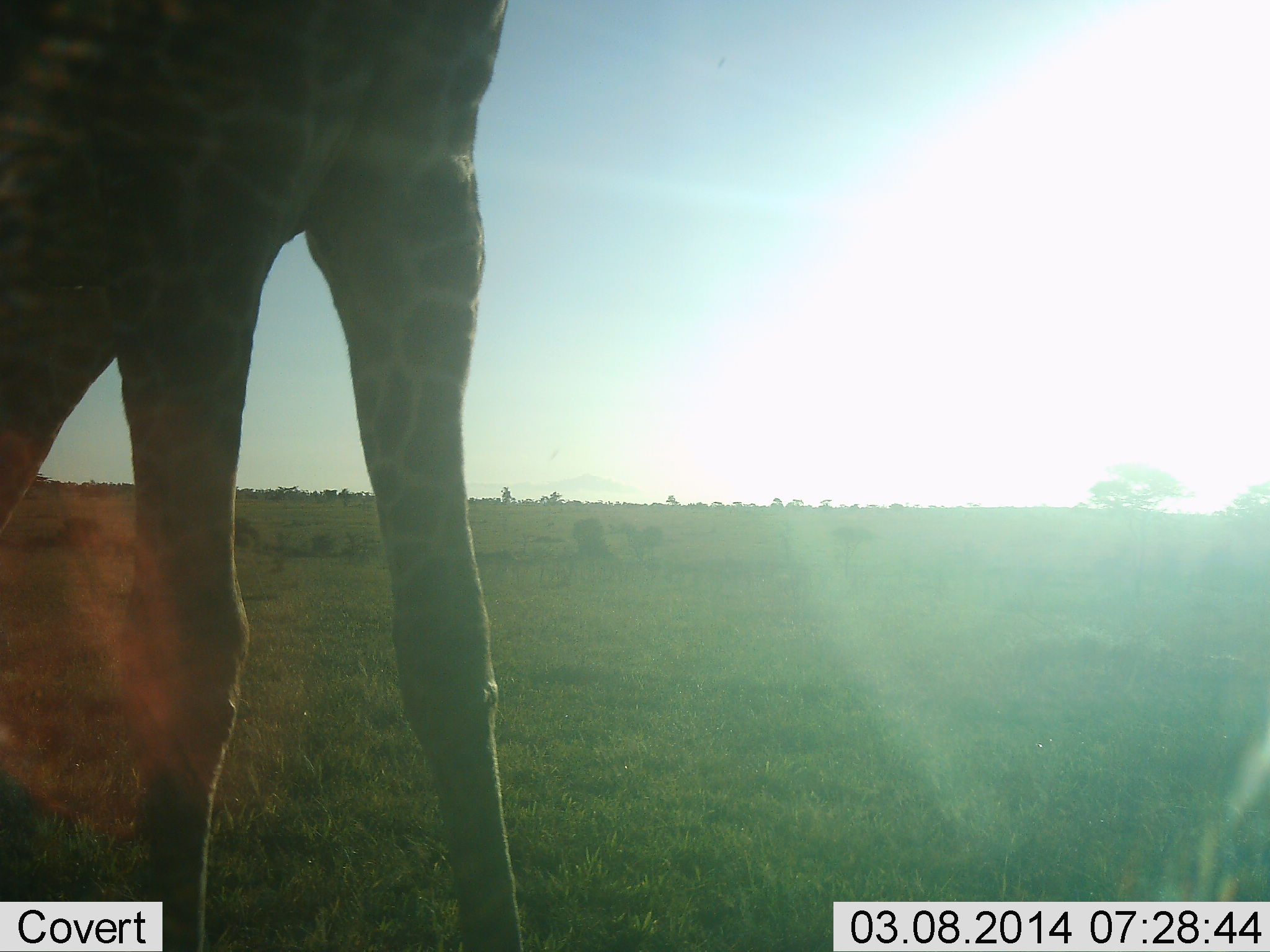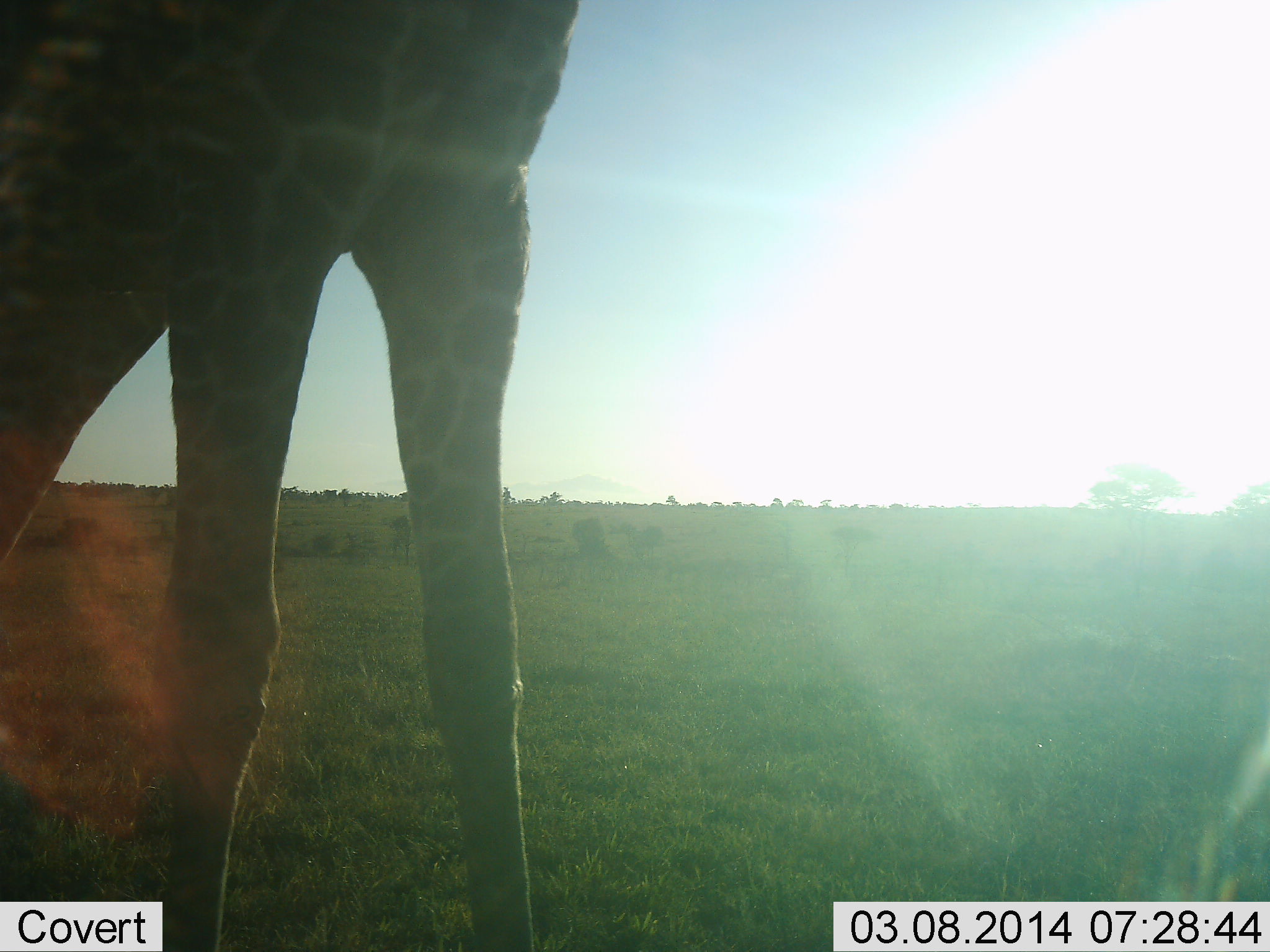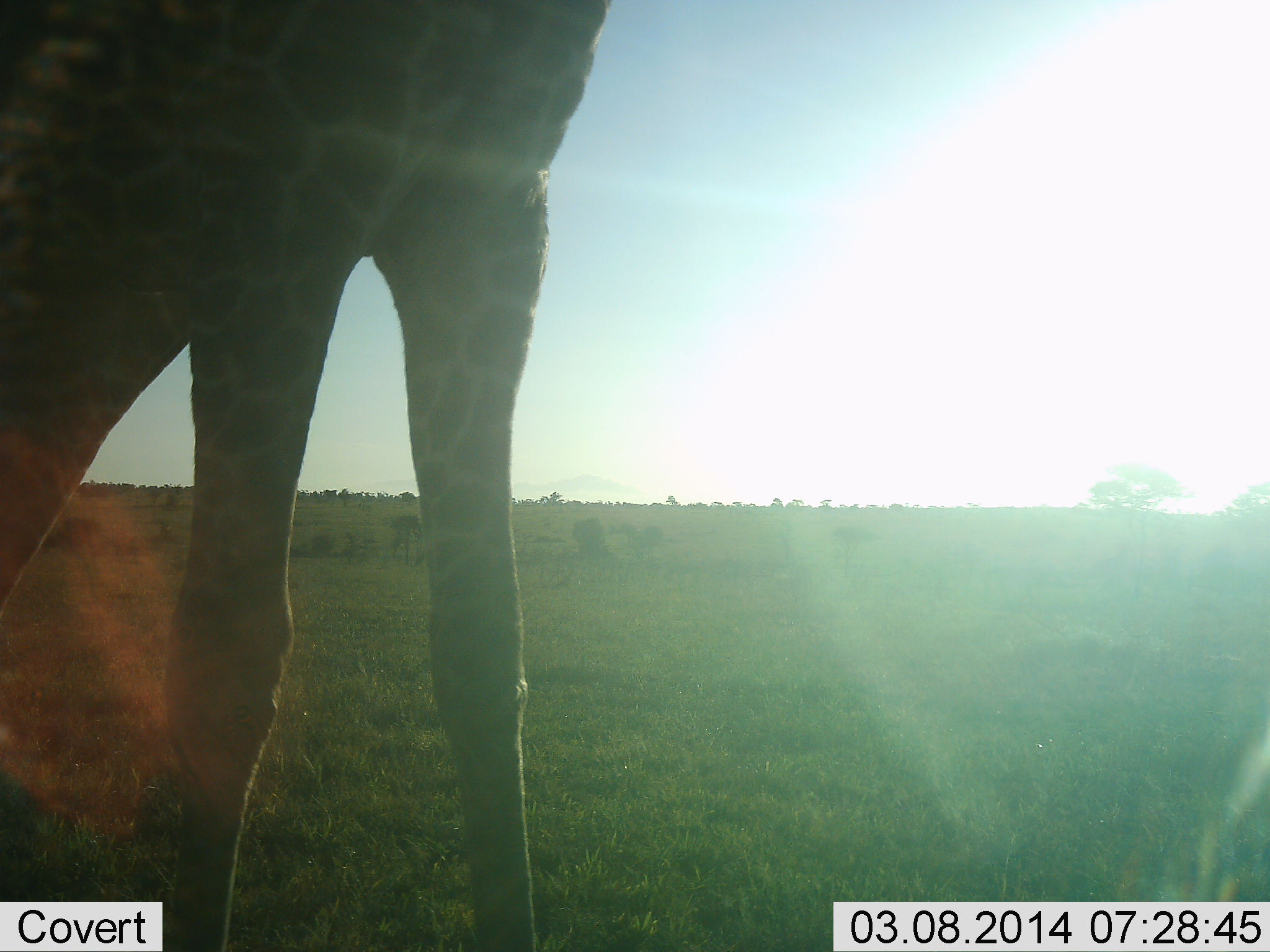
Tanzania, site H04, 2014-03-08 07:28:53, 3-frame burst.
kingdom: Animalia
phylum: Chordata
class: Mammalia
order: Artiodactyla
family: Giraffidae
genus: Giraffa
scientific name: Giraffa camelopardalis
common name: giraffe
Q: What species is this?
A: Giraffe (Giraffa camelopardalis).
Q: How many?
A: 1.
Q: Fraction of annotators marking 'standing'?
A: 70%.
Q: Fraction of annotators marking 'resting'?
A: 0%.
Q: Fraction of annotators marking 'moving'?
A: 30%.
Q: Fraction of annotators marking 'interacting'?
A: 0%.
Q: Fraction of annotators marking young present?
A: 0%.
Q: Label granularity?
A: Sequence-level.